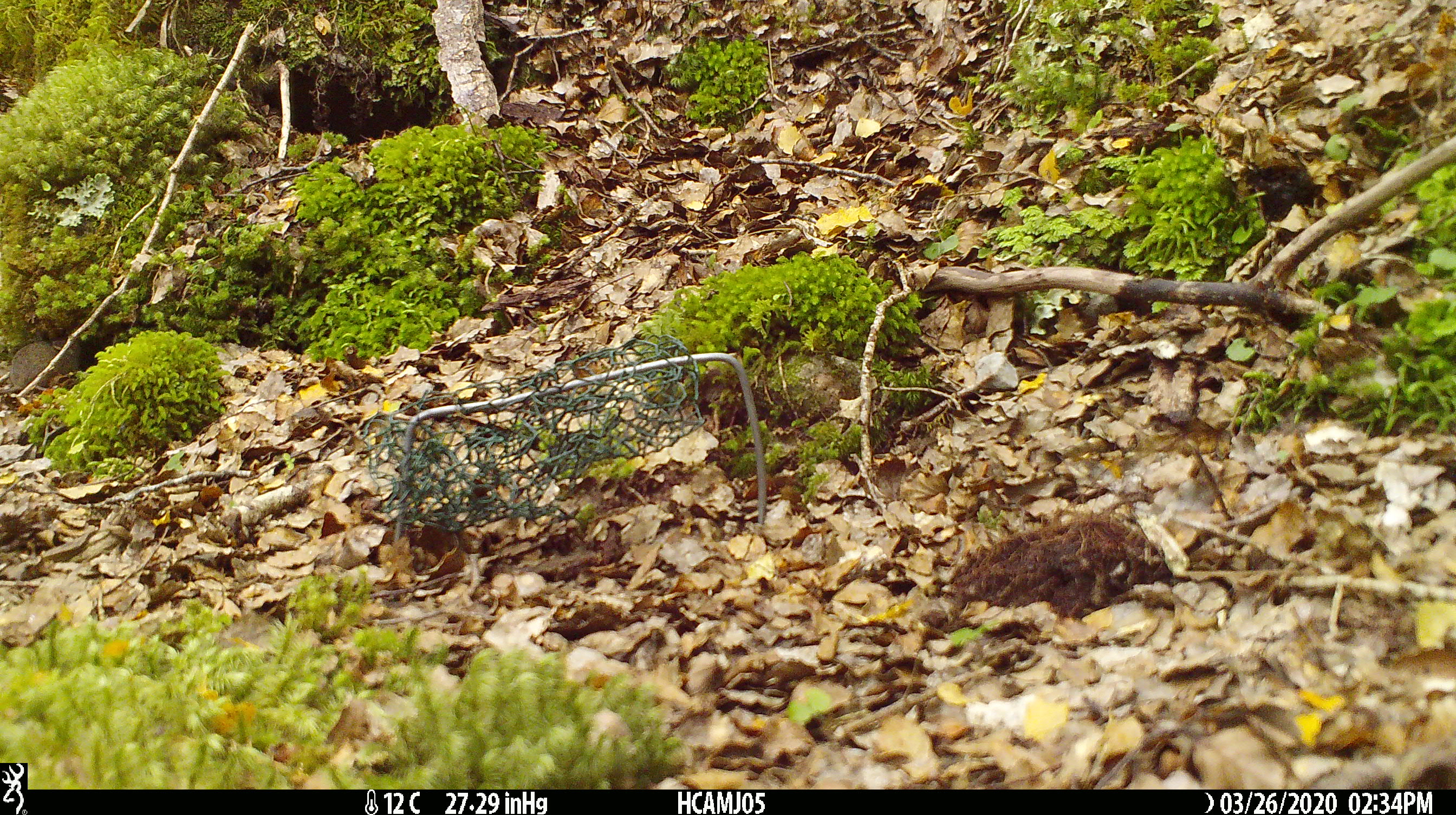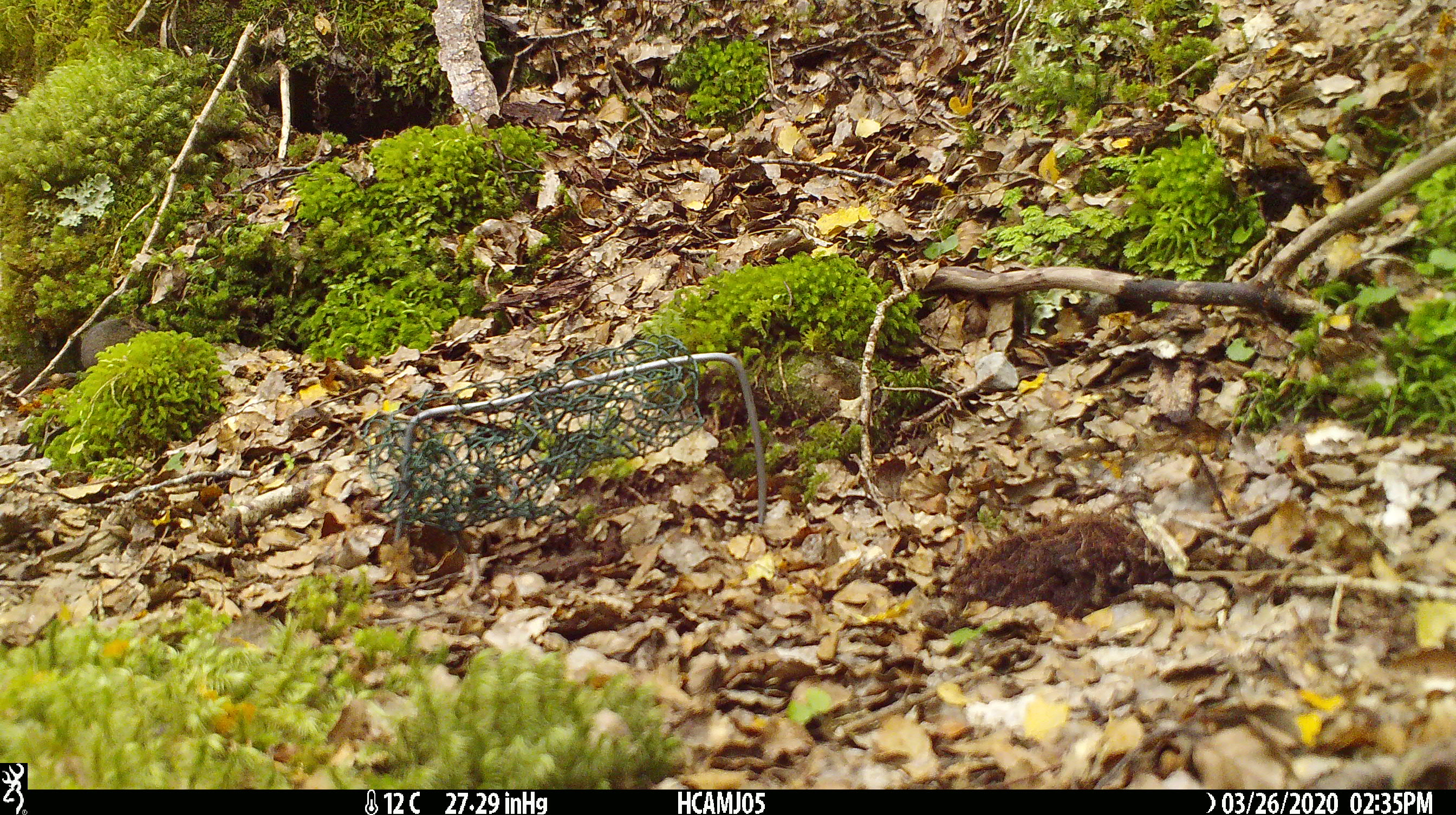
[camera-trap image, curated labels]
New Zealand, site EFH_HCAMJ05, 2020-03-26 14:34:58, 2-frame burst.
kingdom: Animalia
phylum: Chordata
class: Mammalia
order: Rodentia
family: Muridae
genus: Mus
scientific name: Mus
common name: mouse